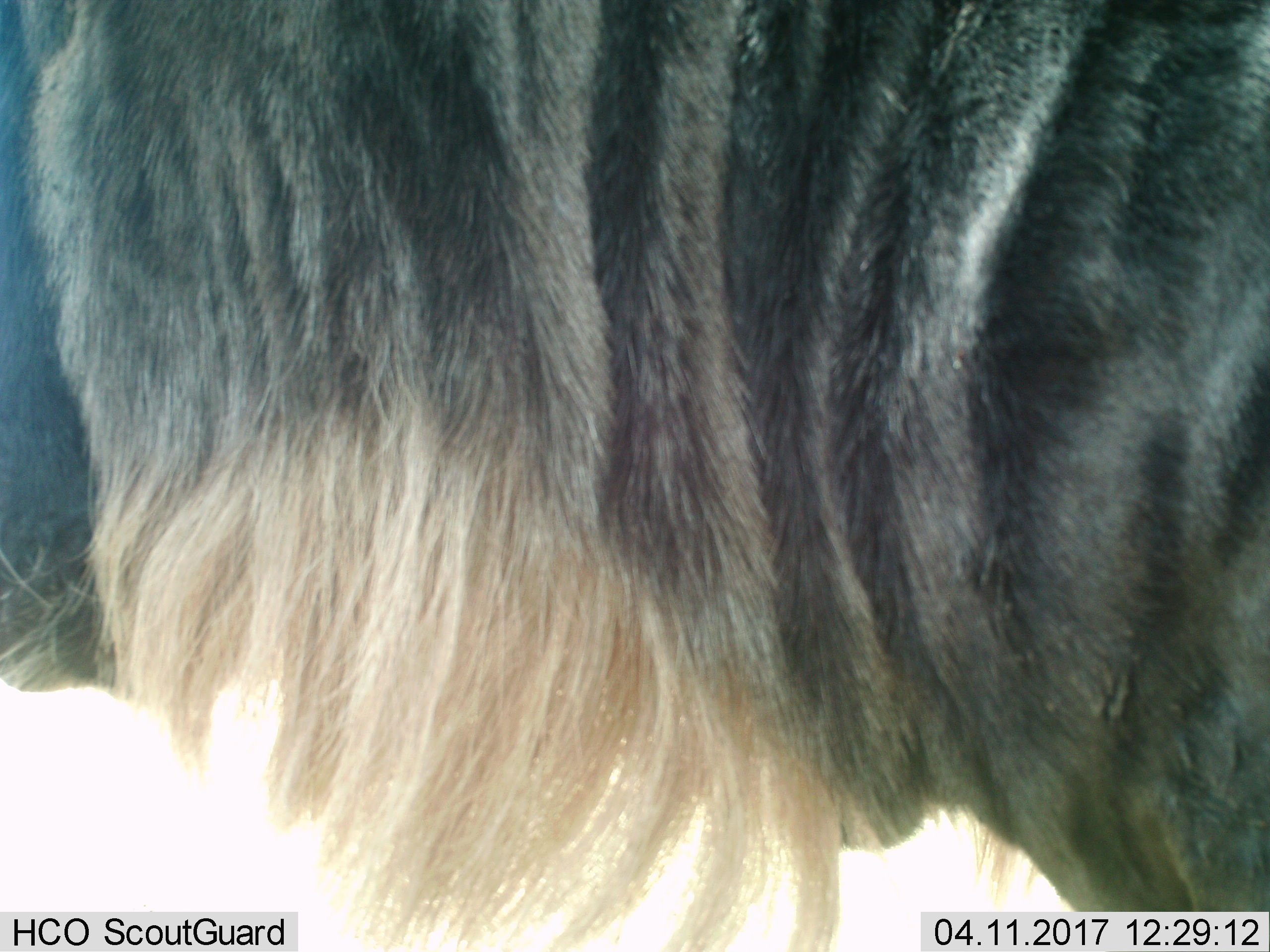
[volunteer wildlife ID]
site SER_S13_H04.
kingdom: Animalia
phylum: Chordata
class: Mammalia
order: Artiodactyla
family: Bovidae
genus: Connochaetes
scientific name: Connochaetes taurinus taurinus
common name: blue wildebeest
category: wildebeestblue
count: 1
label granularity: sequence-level